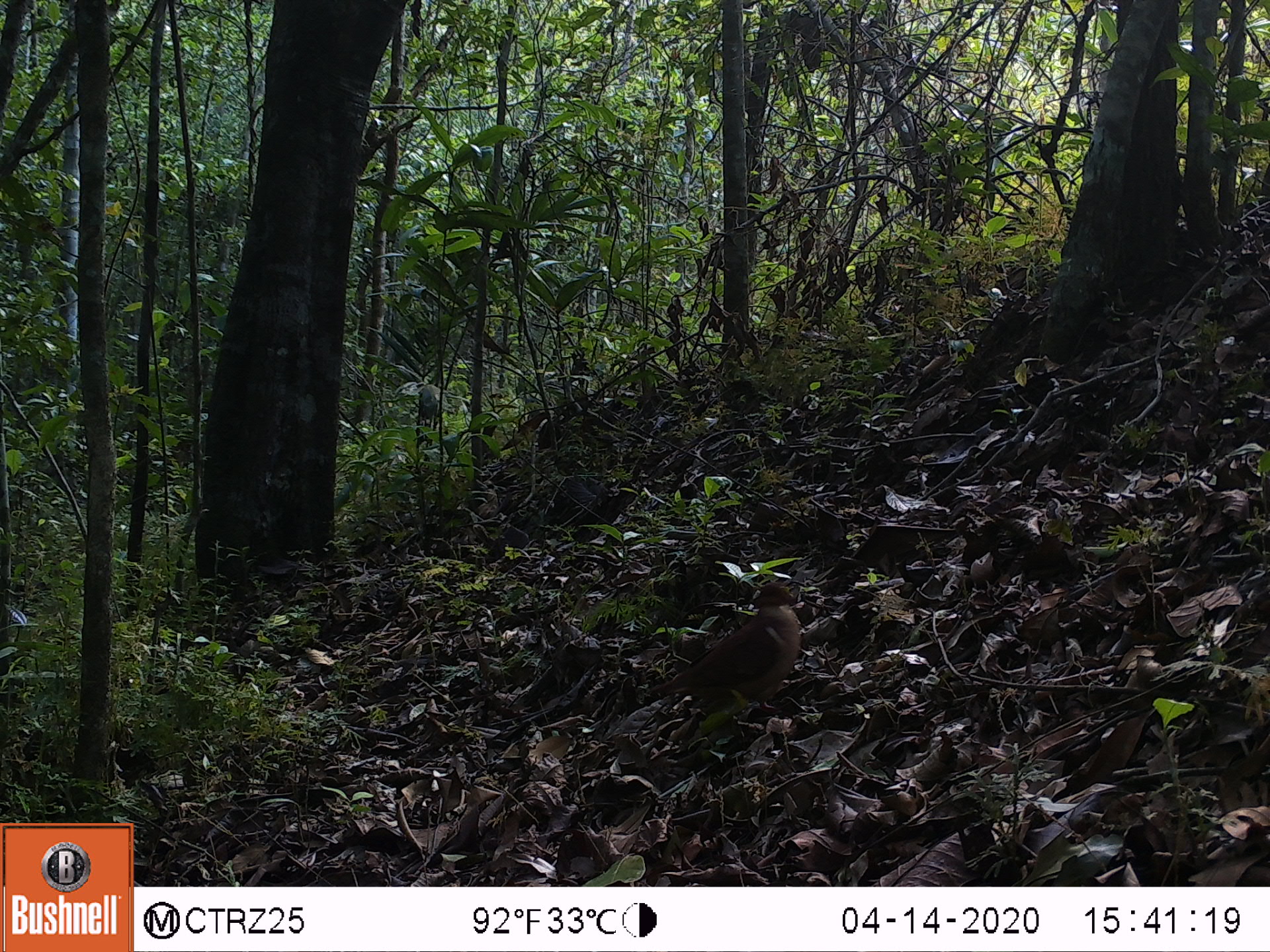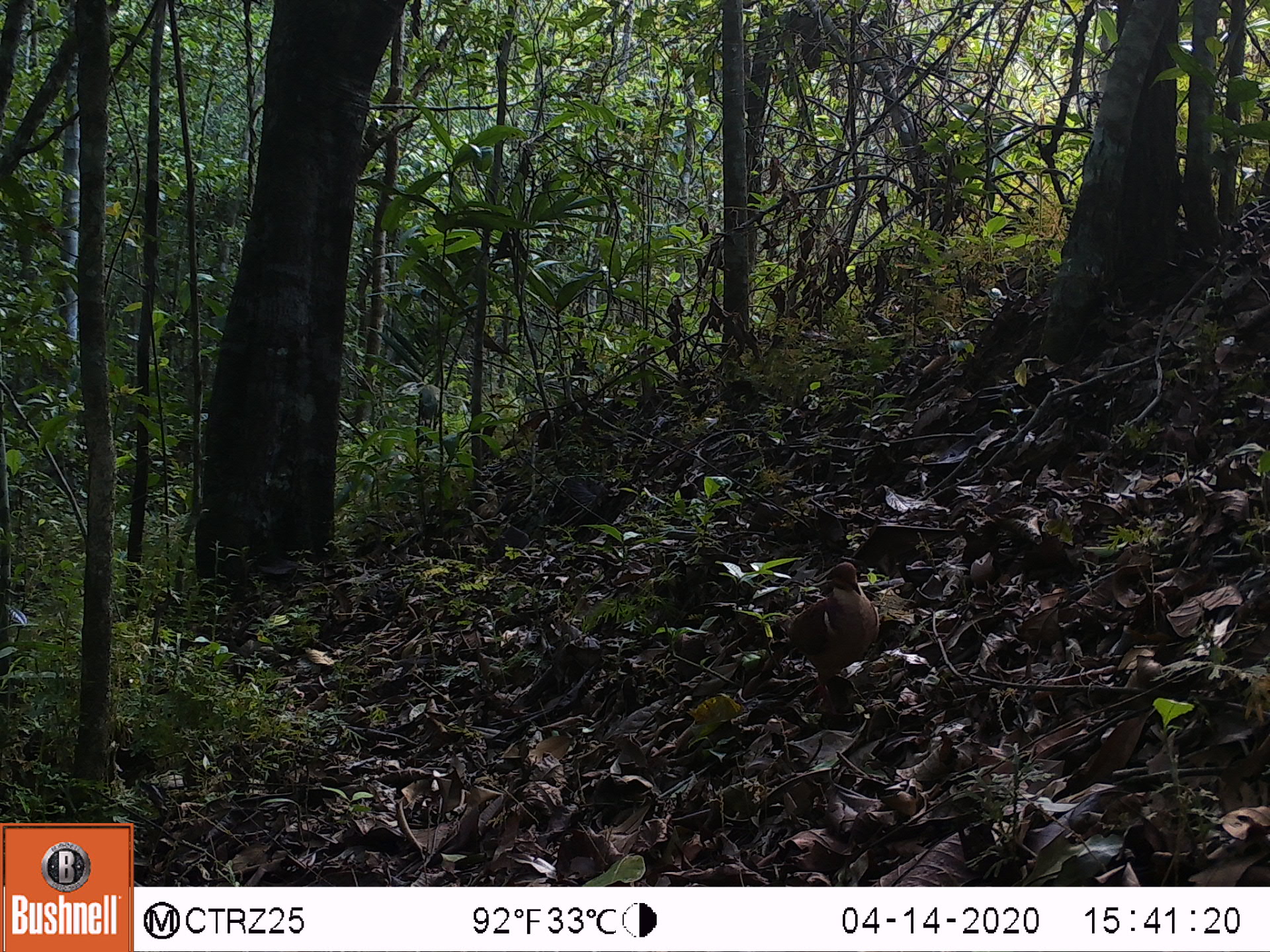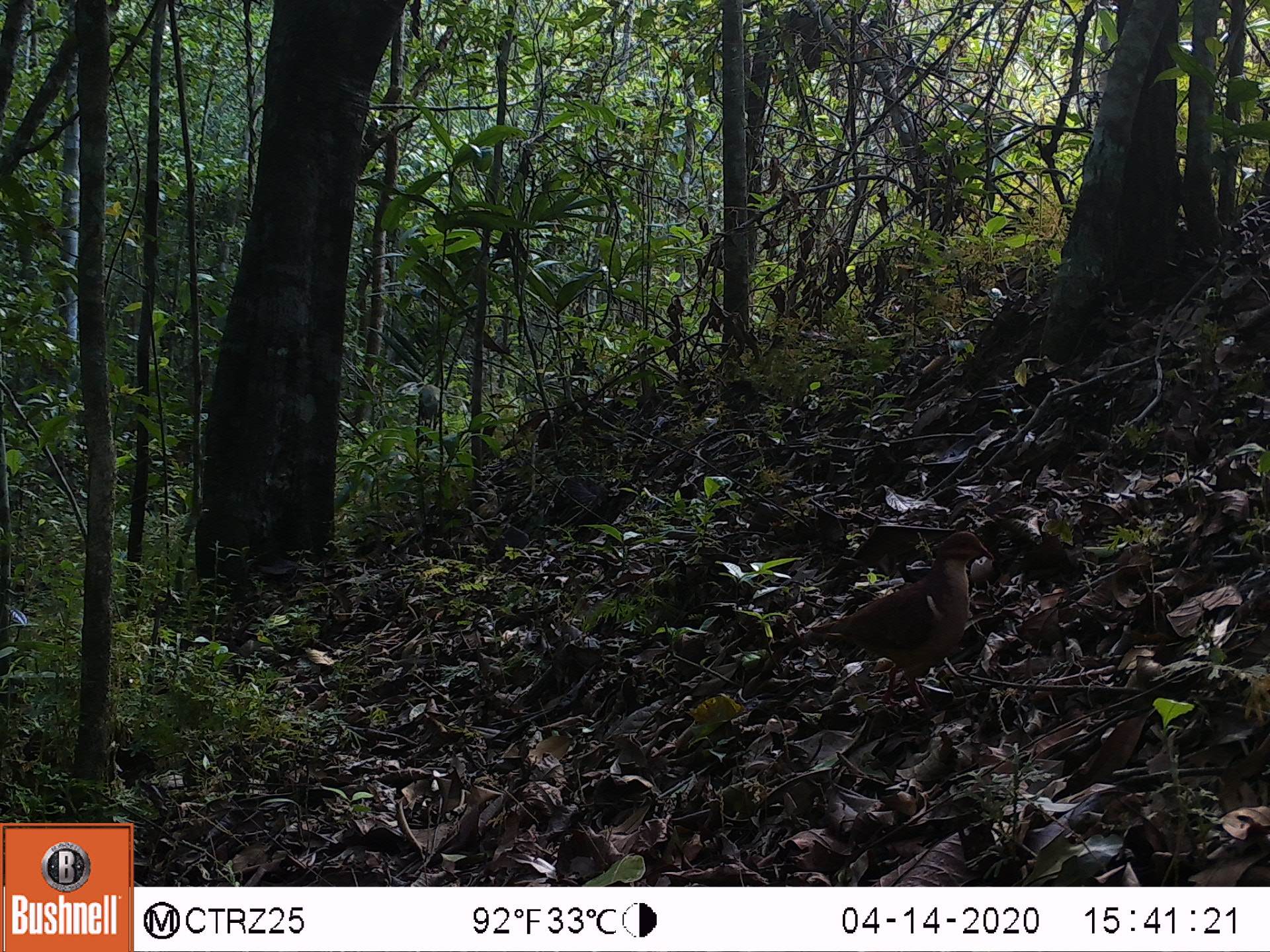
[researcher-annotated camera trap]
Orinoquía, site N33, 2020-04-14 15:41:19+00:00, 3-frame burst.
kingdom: Animalia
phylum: Chordata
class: Aves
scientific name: Aves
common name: bird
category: unknown bird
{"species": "unknown bird (bird) (Aves)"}